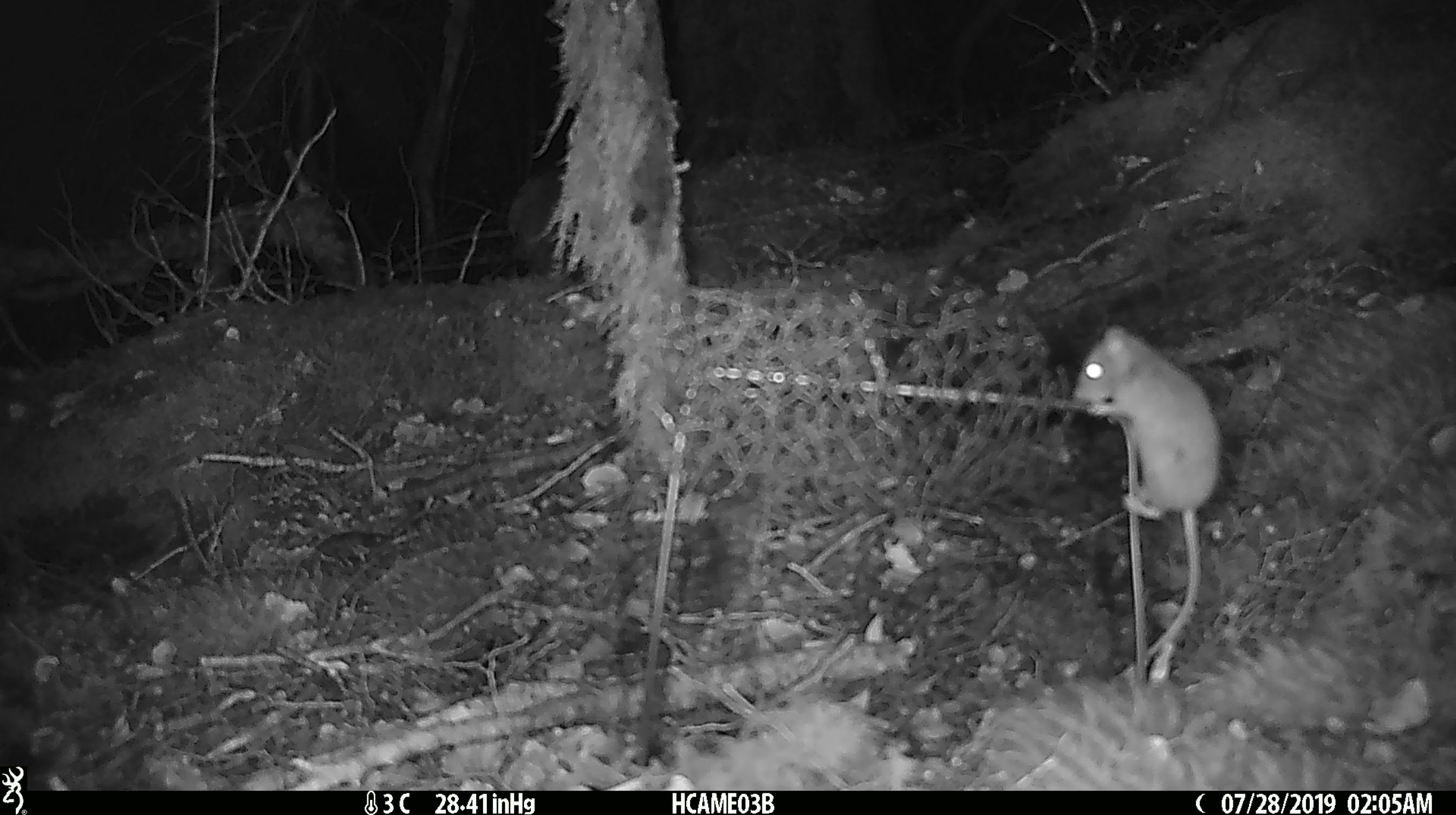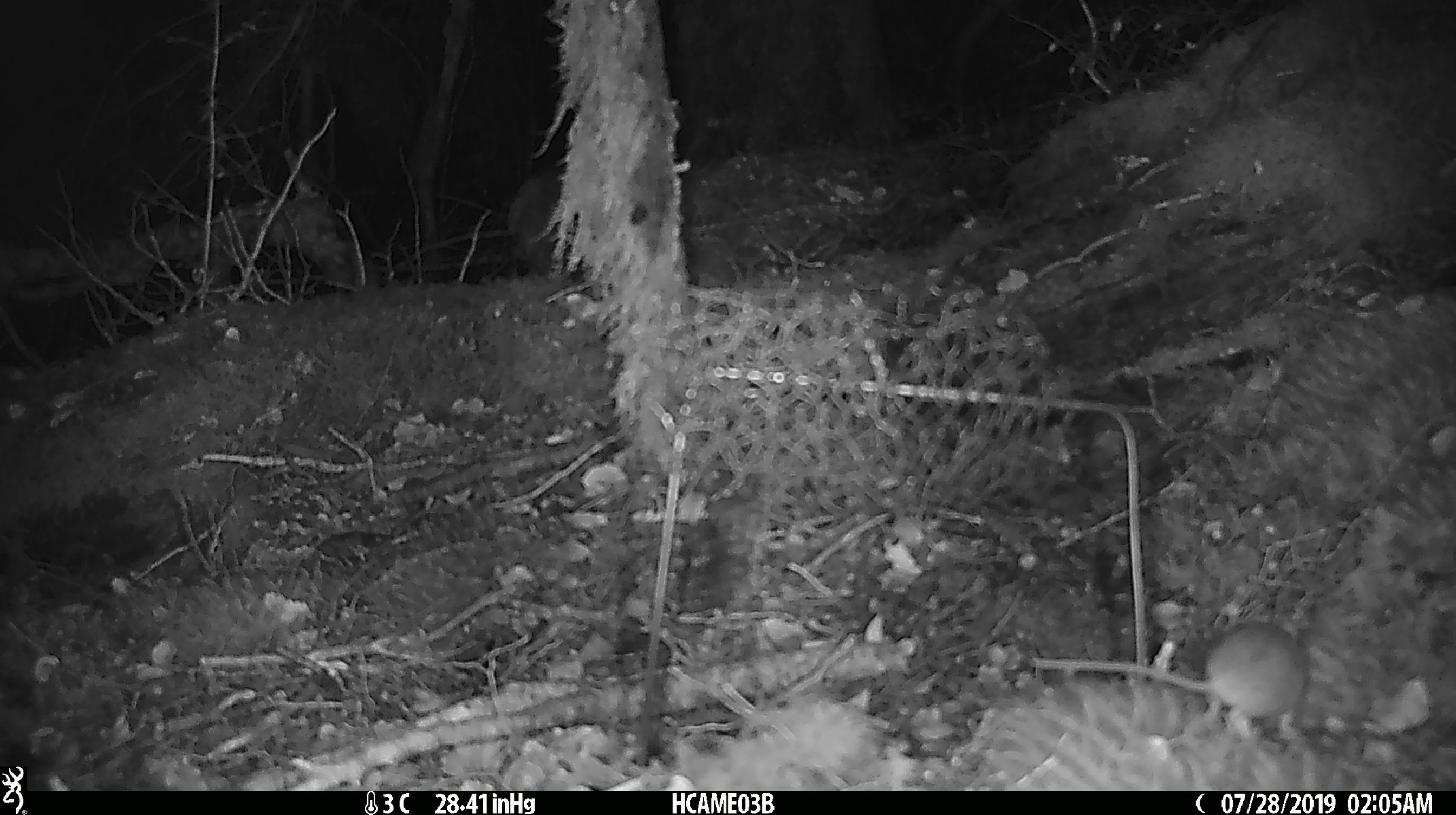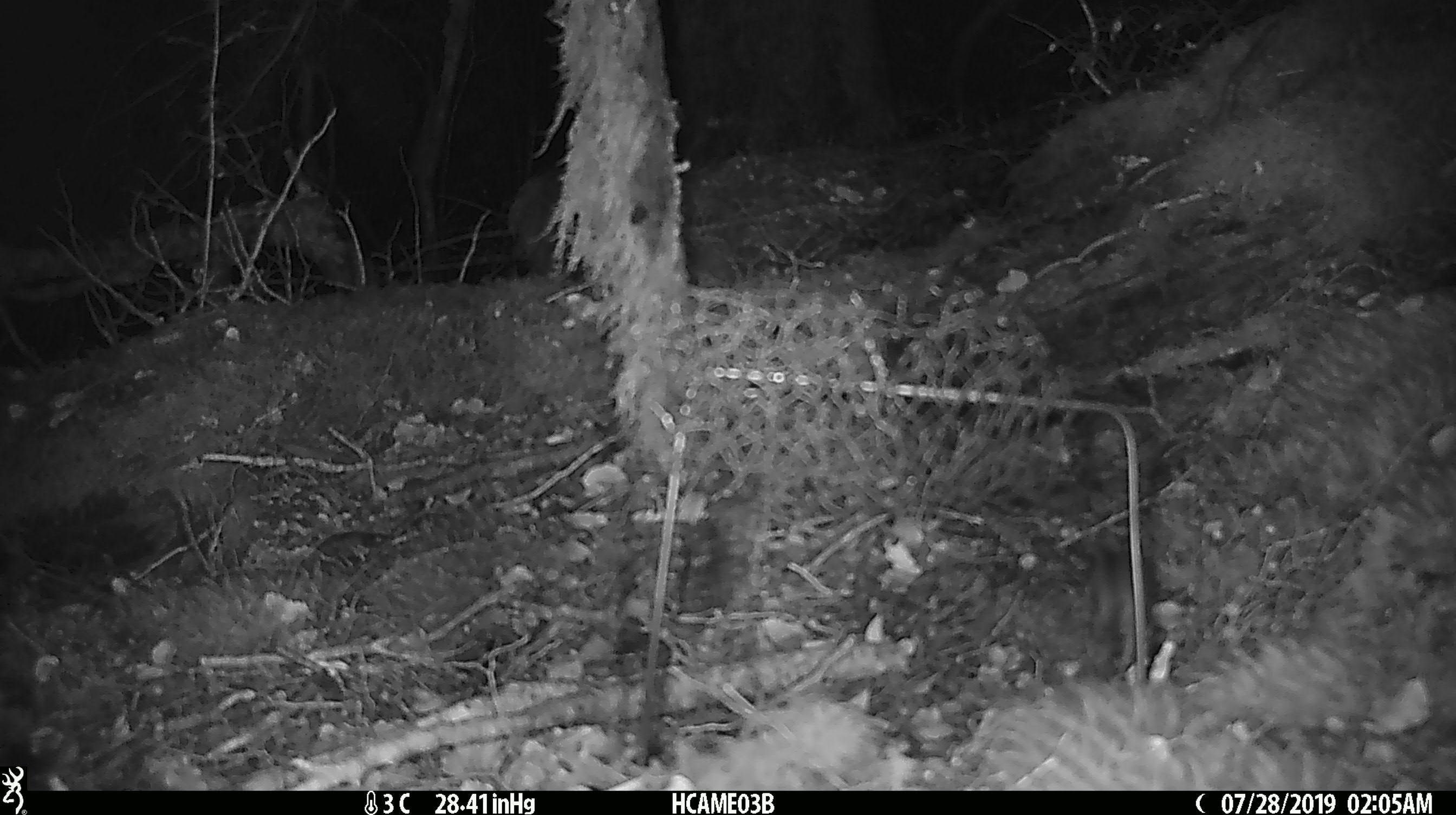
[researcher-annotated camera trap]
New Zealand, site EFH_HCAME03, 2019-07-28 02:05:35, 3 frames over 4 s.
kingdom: Animalia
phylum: Chordata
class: Mammalia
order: Rodentia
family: Muridae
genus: Mus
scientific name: Mus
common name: mouse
Mouse (Mus).